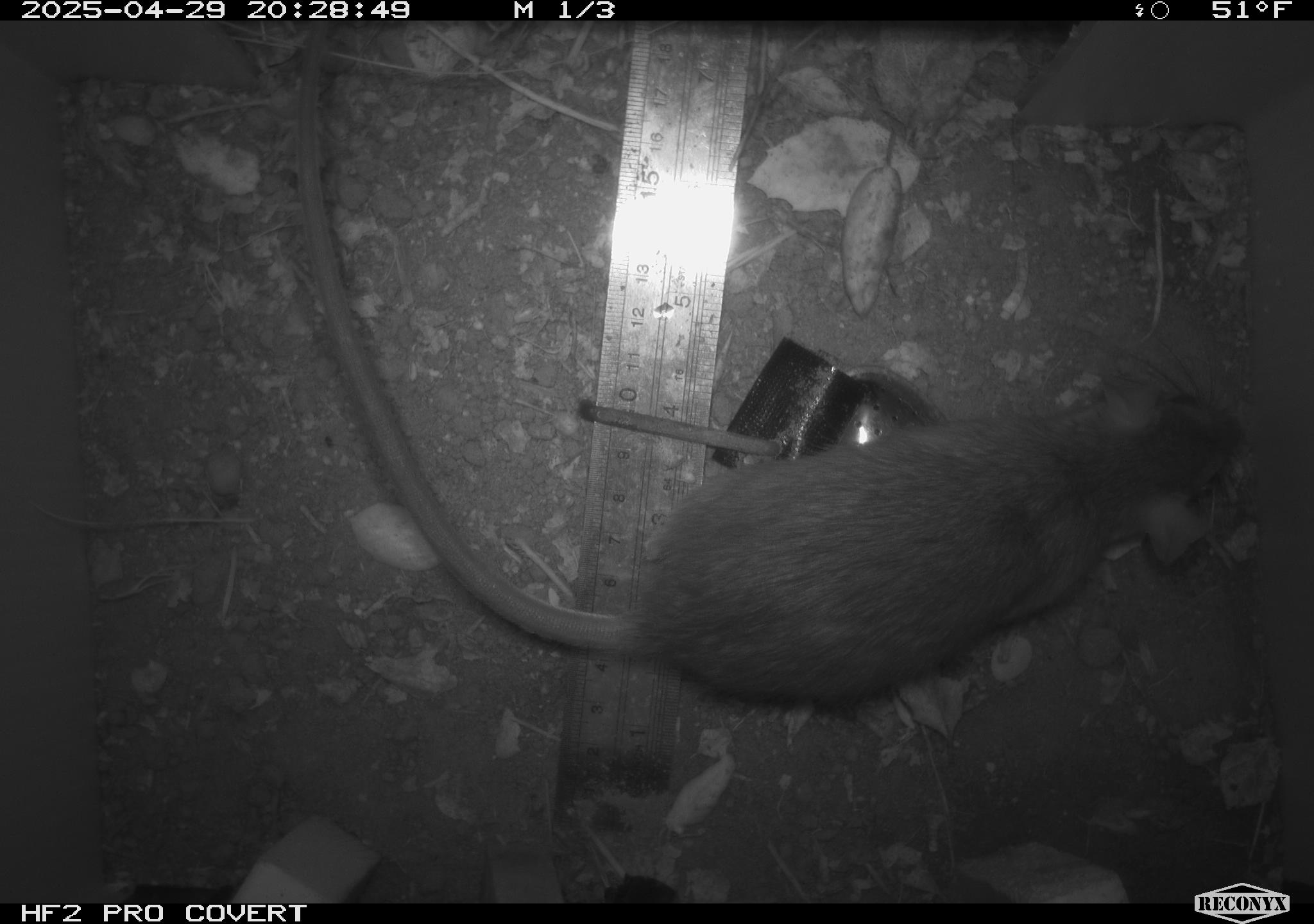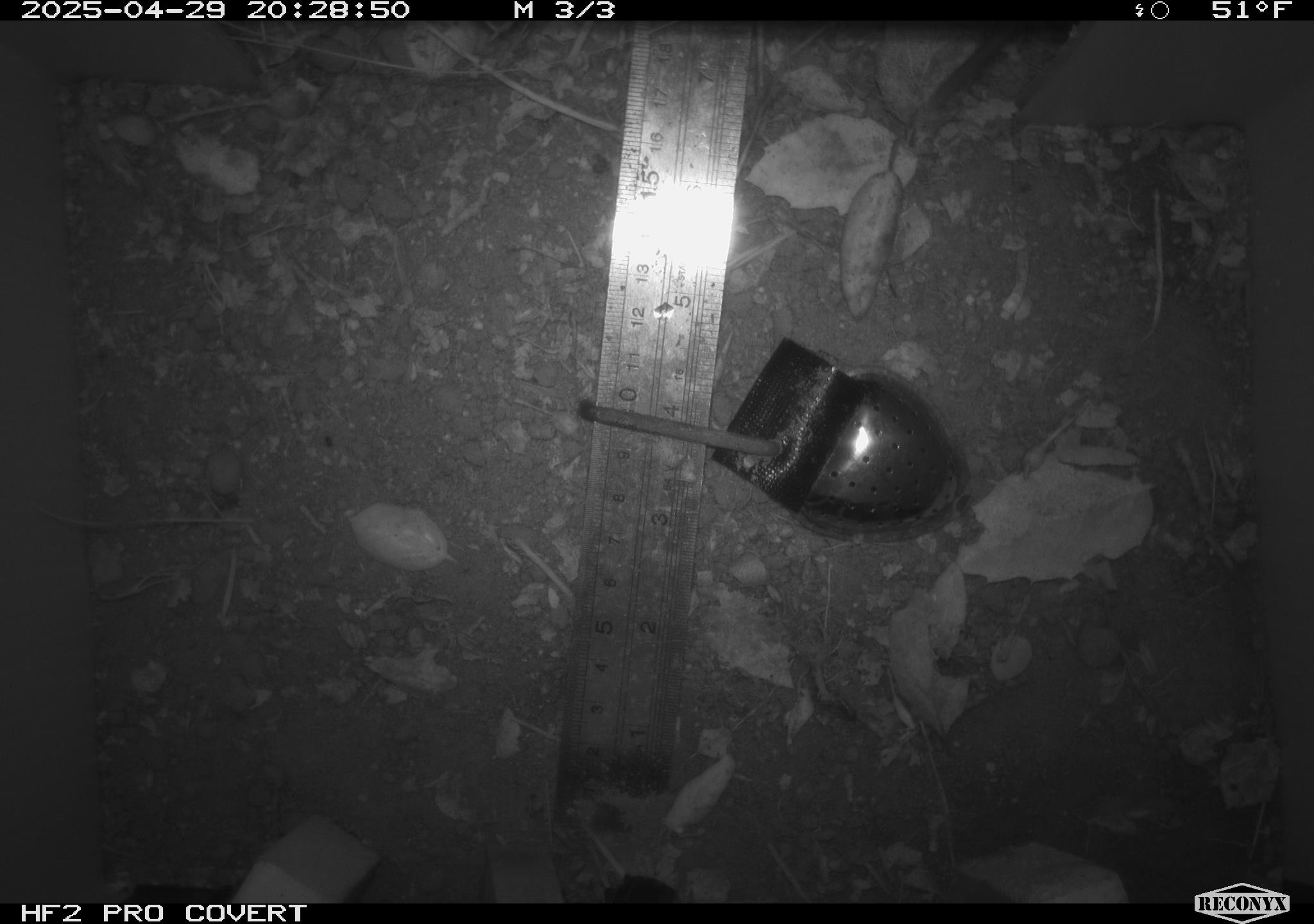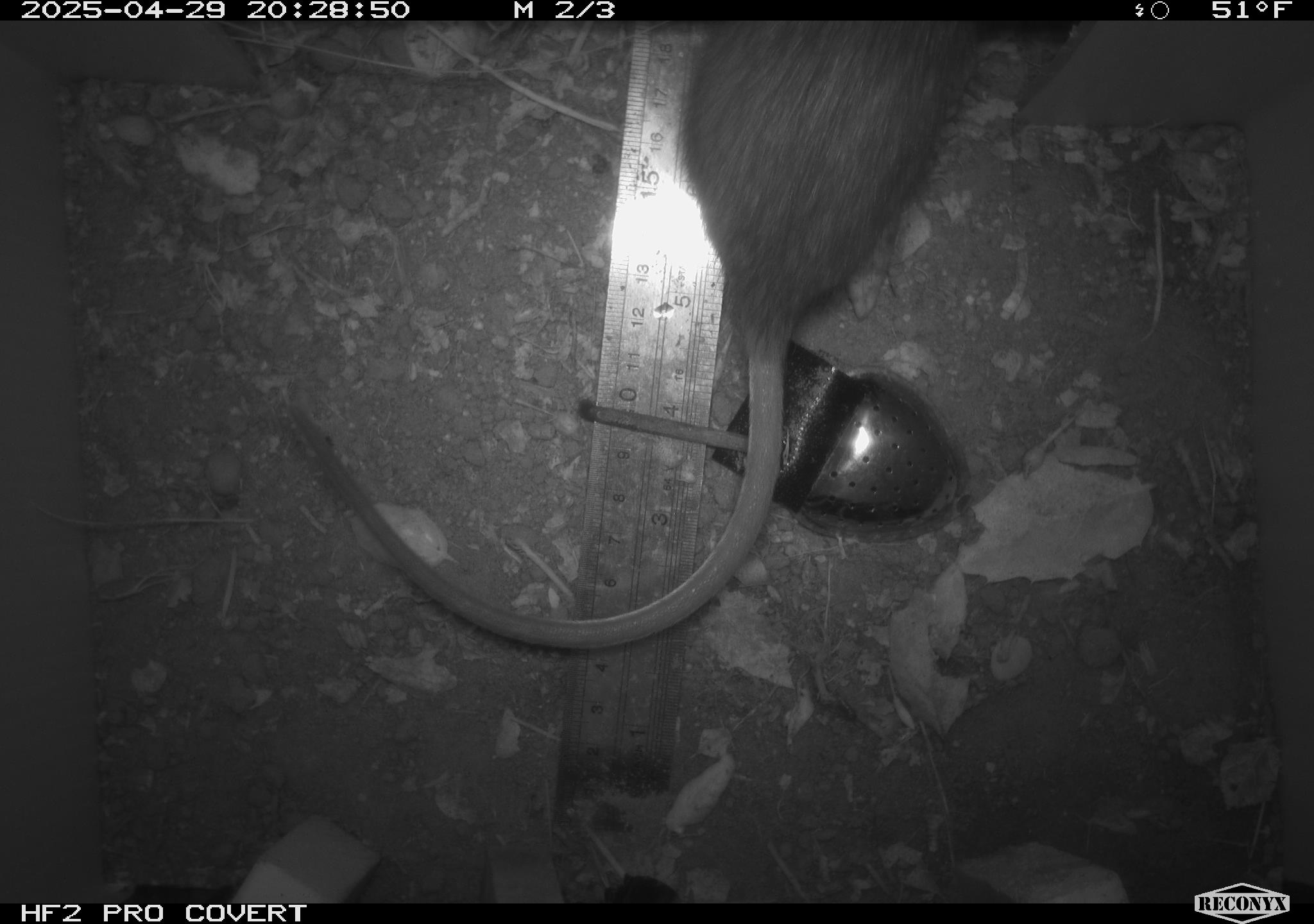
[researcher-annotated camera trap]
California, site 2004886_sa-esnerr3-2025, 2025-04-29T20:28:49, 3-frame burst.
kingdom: Animalia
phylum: Chordata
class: Mammalia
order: Rodentia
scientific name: Rodentia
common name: rodent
Rodent (Rodentia).